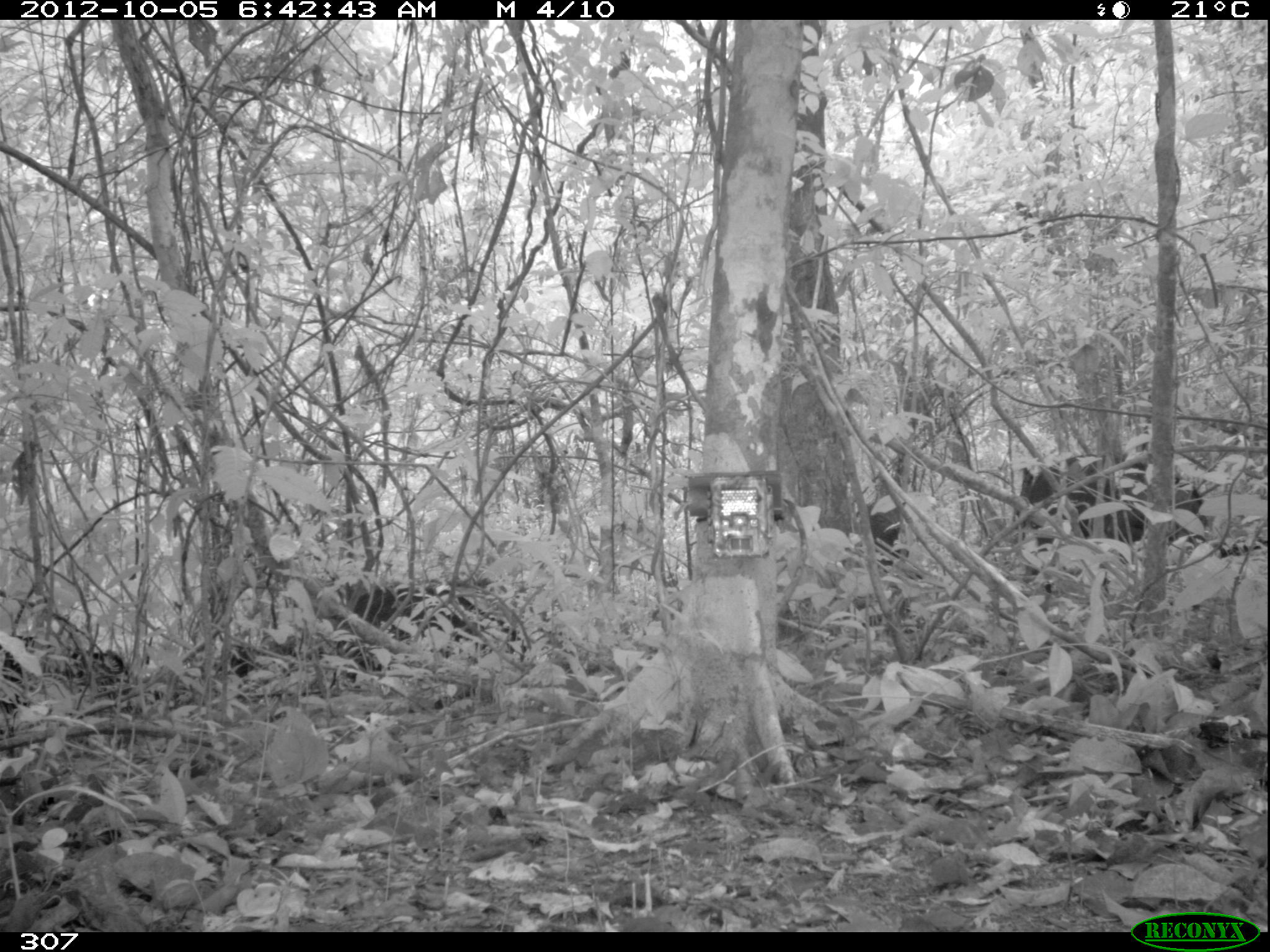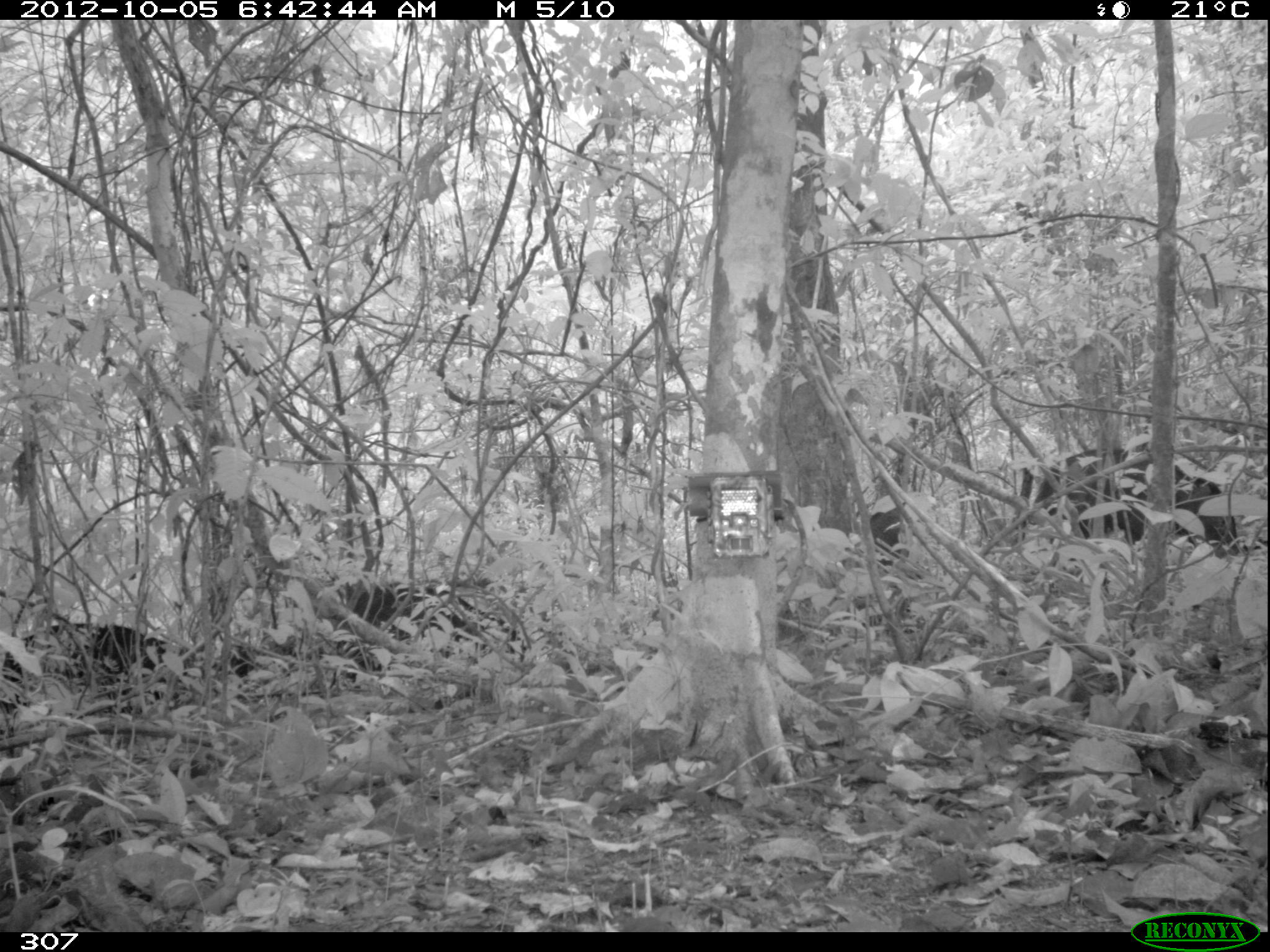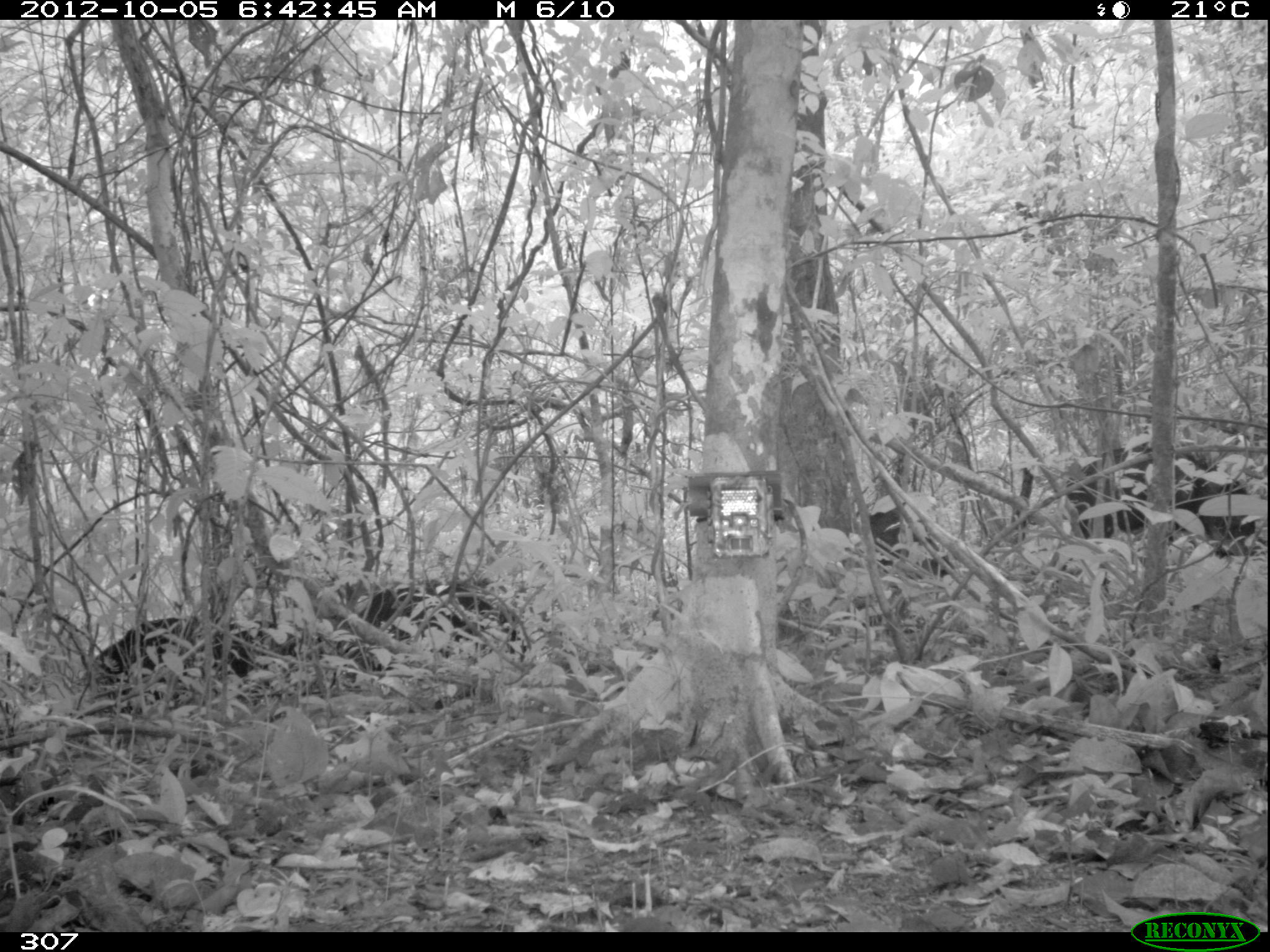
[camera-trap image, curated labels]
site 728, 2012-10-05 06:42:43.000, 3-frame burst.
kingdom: Animalia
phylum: Chordata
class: Mammalia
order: Artiodactyla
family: Tayassuidae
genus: Tayassu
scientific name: Tayassu pecari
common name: white-lipped peccary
Tayassu pecari (white-lipped peccary).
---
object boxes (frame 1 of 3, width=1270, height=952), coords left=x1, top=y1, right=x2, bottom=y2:
tayassu pecari: left=1012, top=451, right=1209, bottom=546; left=337, top=581, right=528, bottom=663; left=1, top=633, right=134, bottom=714; left=773, top=504, right=911, bottom=565; left=202, top=642, right=304, bottom=679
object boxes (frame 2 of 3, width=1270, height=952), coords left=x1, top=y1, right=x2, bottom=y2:
tayassu pecari: left=1022, top=443, right=1243, bottom=577; left=324, top=582, right=525, bottom=710; left=3, top=619, right=250, bottom=721; left=857, top=499, right=914, bottom=577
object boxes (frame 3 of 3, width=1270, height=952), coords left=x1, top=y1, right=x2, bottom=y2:
tayassu pecari: left=1063, top=438, right=1264, bottom=556; left=354, top=576, right=529, bottom=663; left=84, top=616, right=299, bottom=683; left=860, top=507, right=959, bottom=578